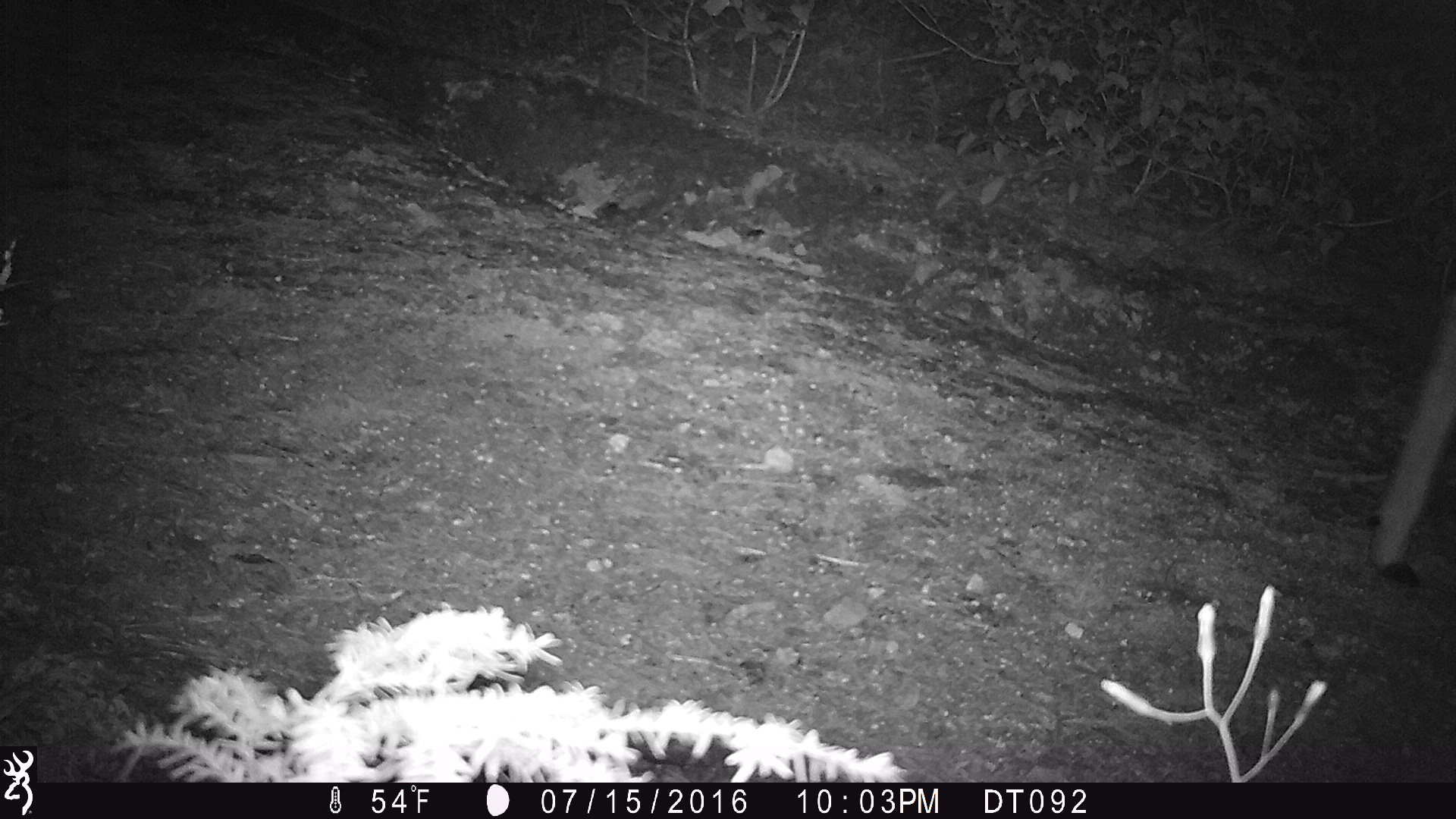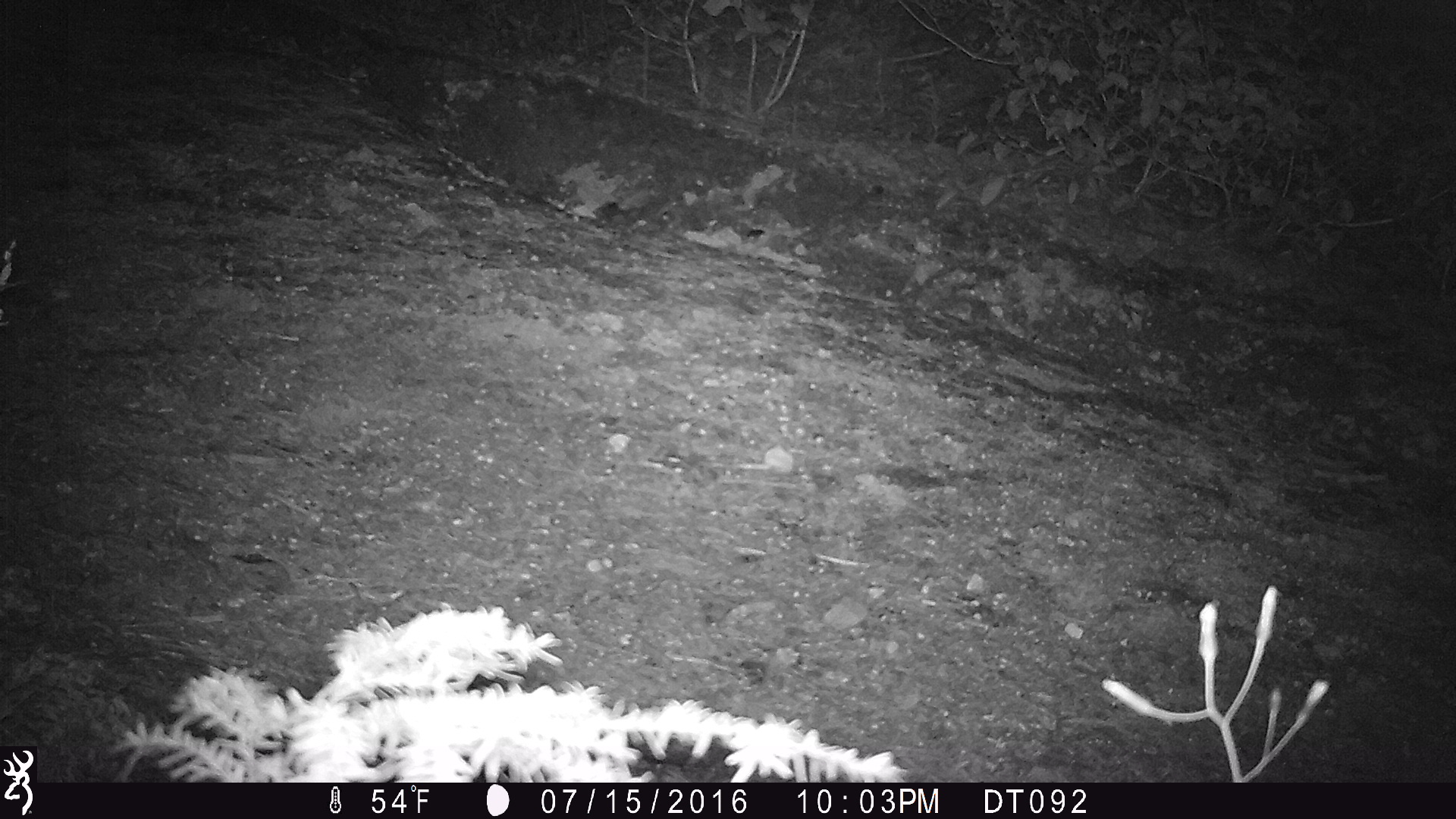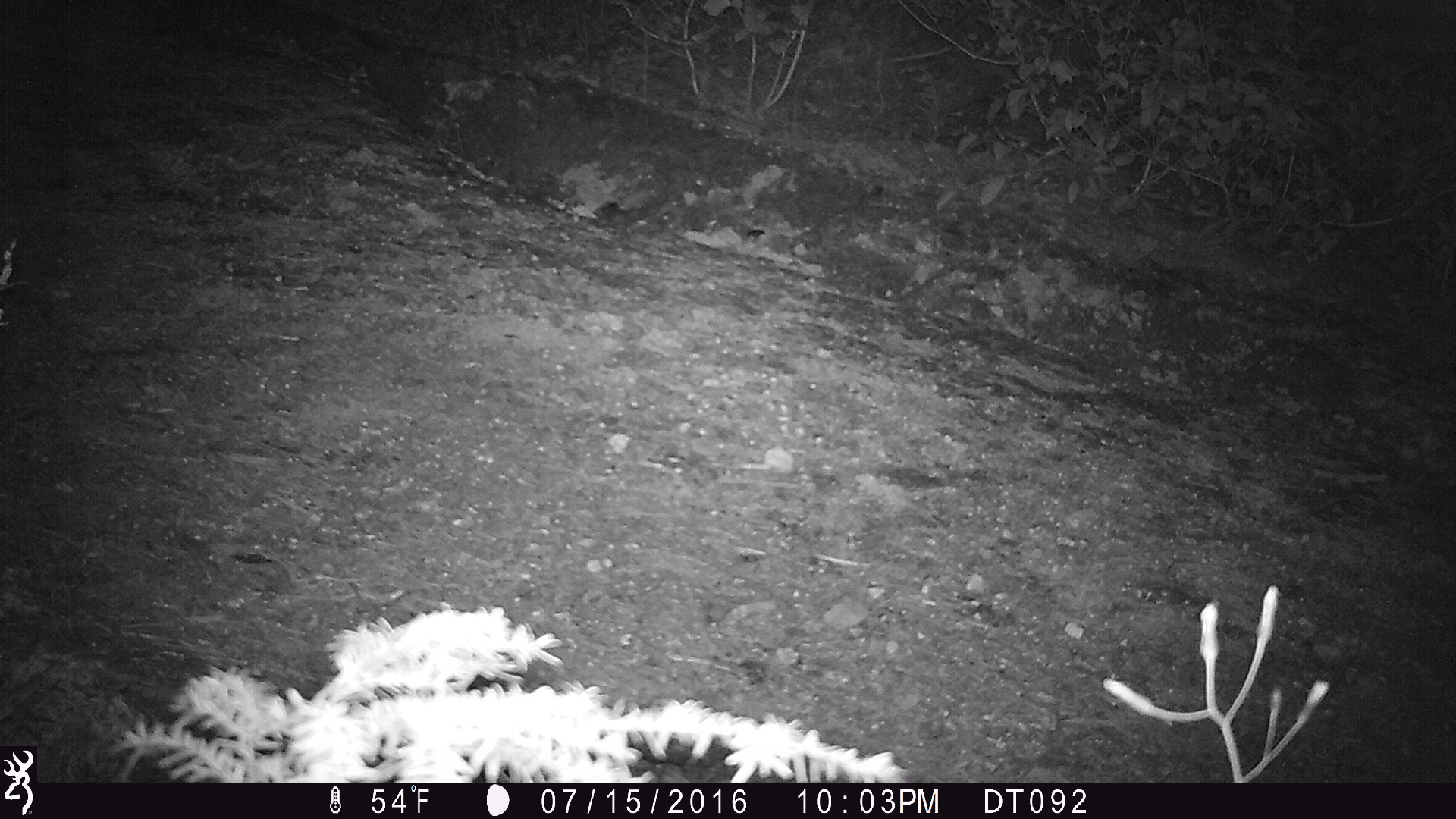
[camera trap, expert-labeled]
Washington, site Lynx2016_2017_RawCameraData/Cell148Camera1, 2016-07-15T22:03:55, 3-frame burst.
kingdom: Animalia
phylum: Chordata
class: Mammalia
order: Artiodactyla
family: Cervidae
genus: Odocoileus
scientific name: Odocoileus hemionus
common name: mule deer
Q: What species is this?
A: Odocoileus hemionus (mule deer).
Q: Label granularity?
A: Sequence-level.